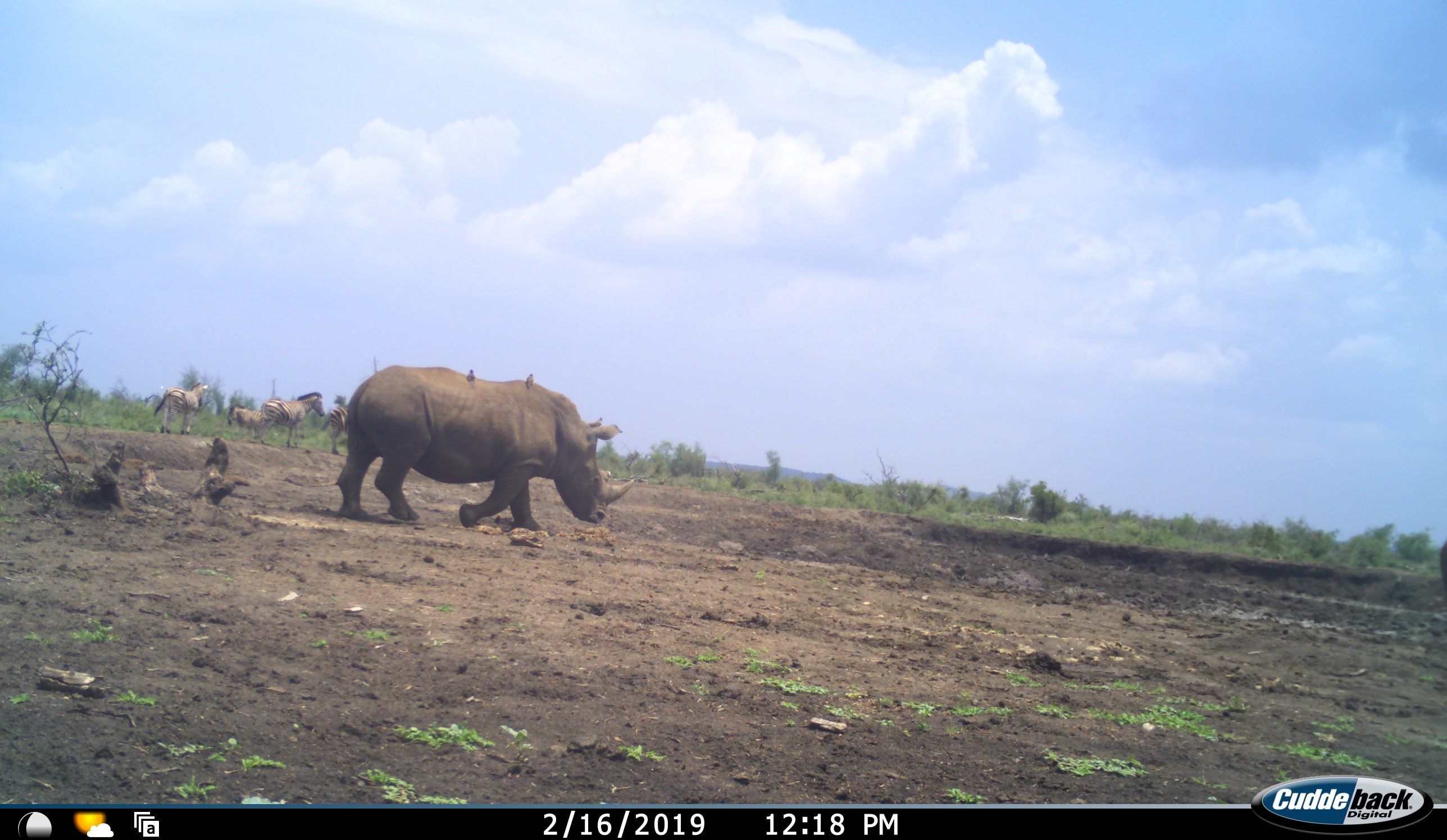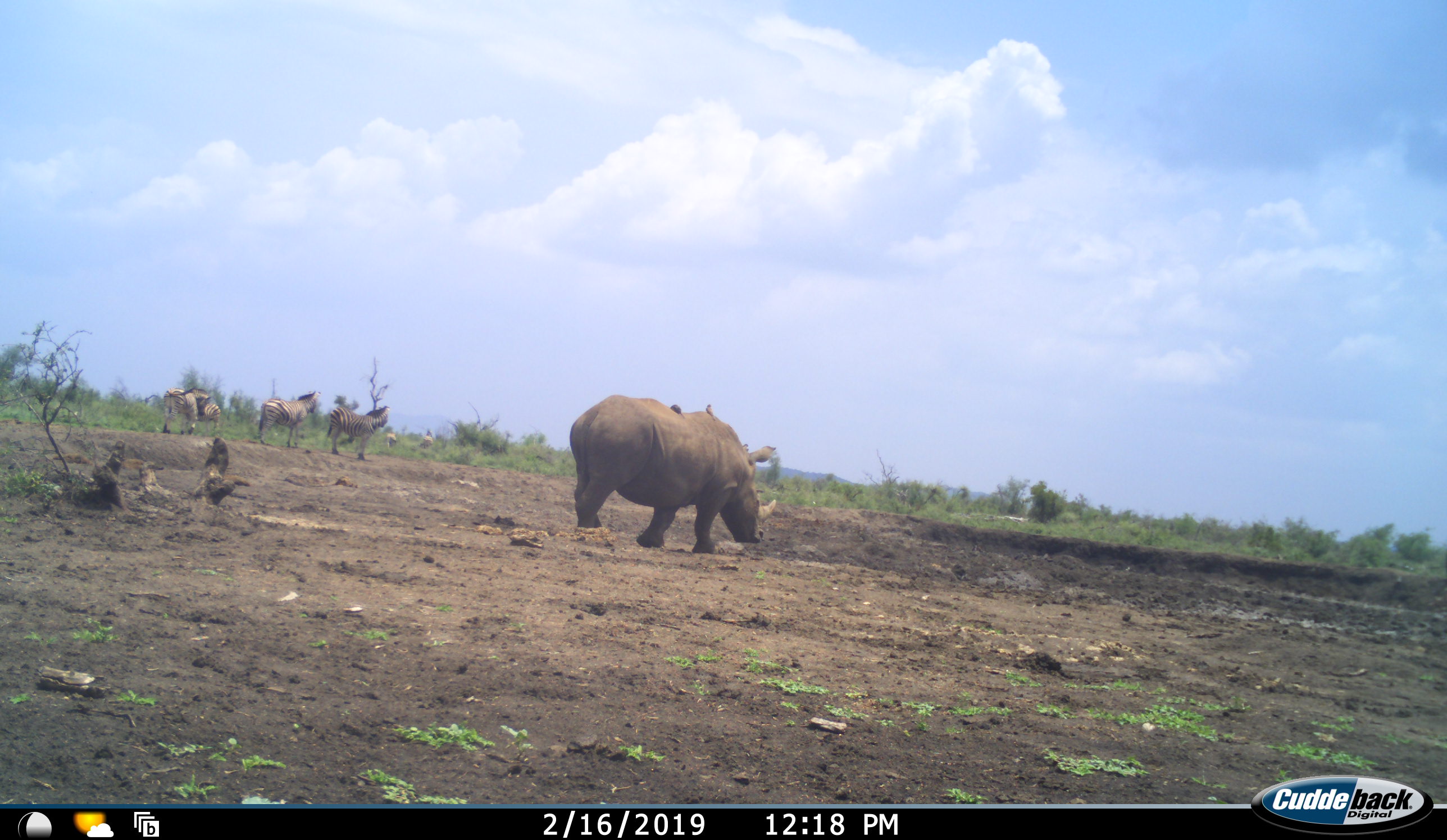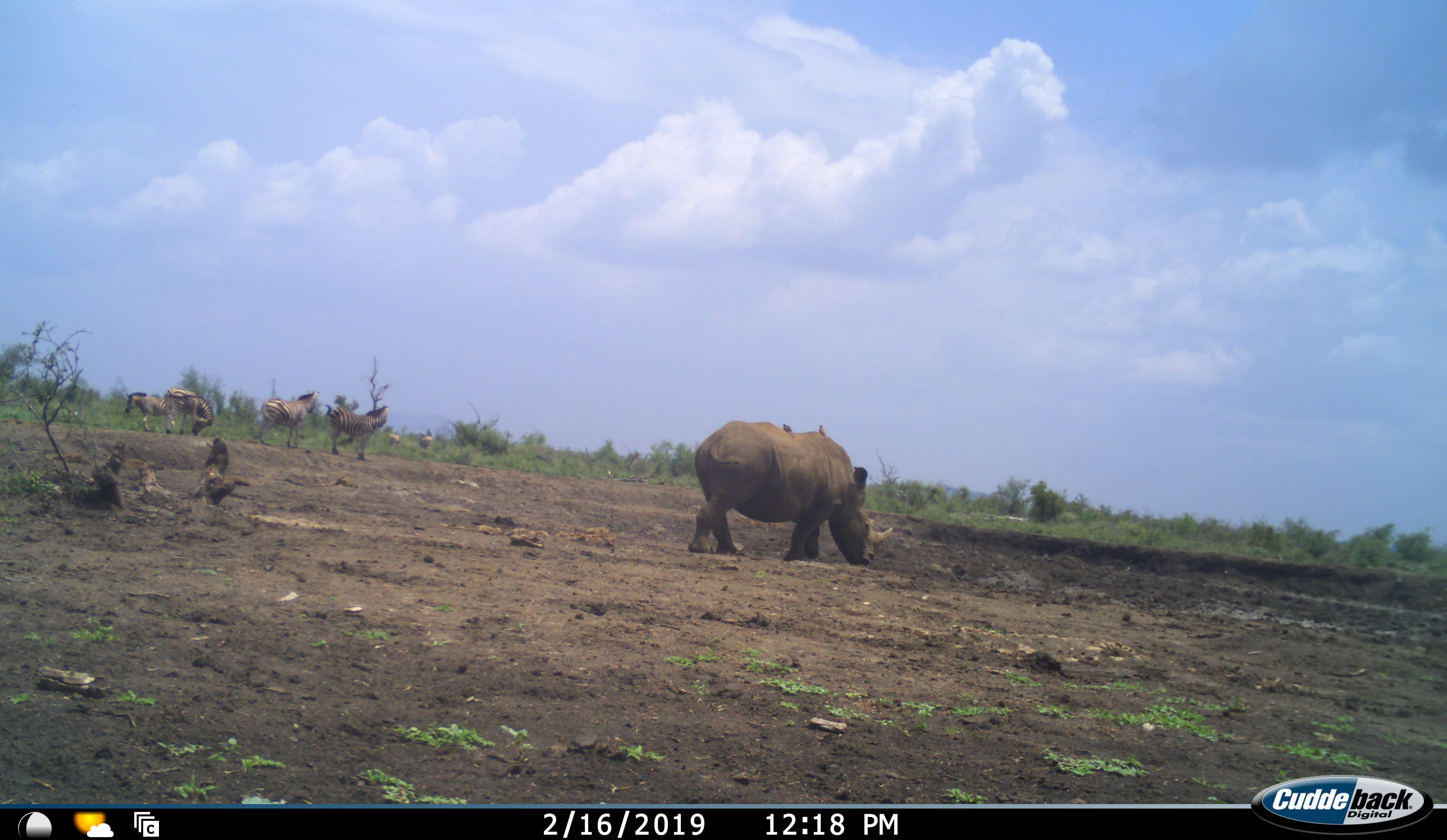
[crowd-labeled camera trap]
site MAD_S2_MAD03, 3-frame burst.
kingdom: Animalia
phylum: Chordata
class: Mammalia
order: Perissodactyla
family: Rhinocerotidae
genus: Ceratotherium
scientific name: Ceratotherium simum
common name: white rhinoceros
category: rhinoceroswhite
Rhinoceroswhite (white rhinoceros) (Ceratotherium simum), count 1. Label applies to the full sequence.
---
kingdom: Animalia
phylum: Chordata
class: Mammalia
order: Perissodactyla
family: Equidae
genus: Equus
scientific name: Equus quagga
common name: plains zebra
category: zebraplains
Zebraplains (plains zebra) (Equus quagga), count 6. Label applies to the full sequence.